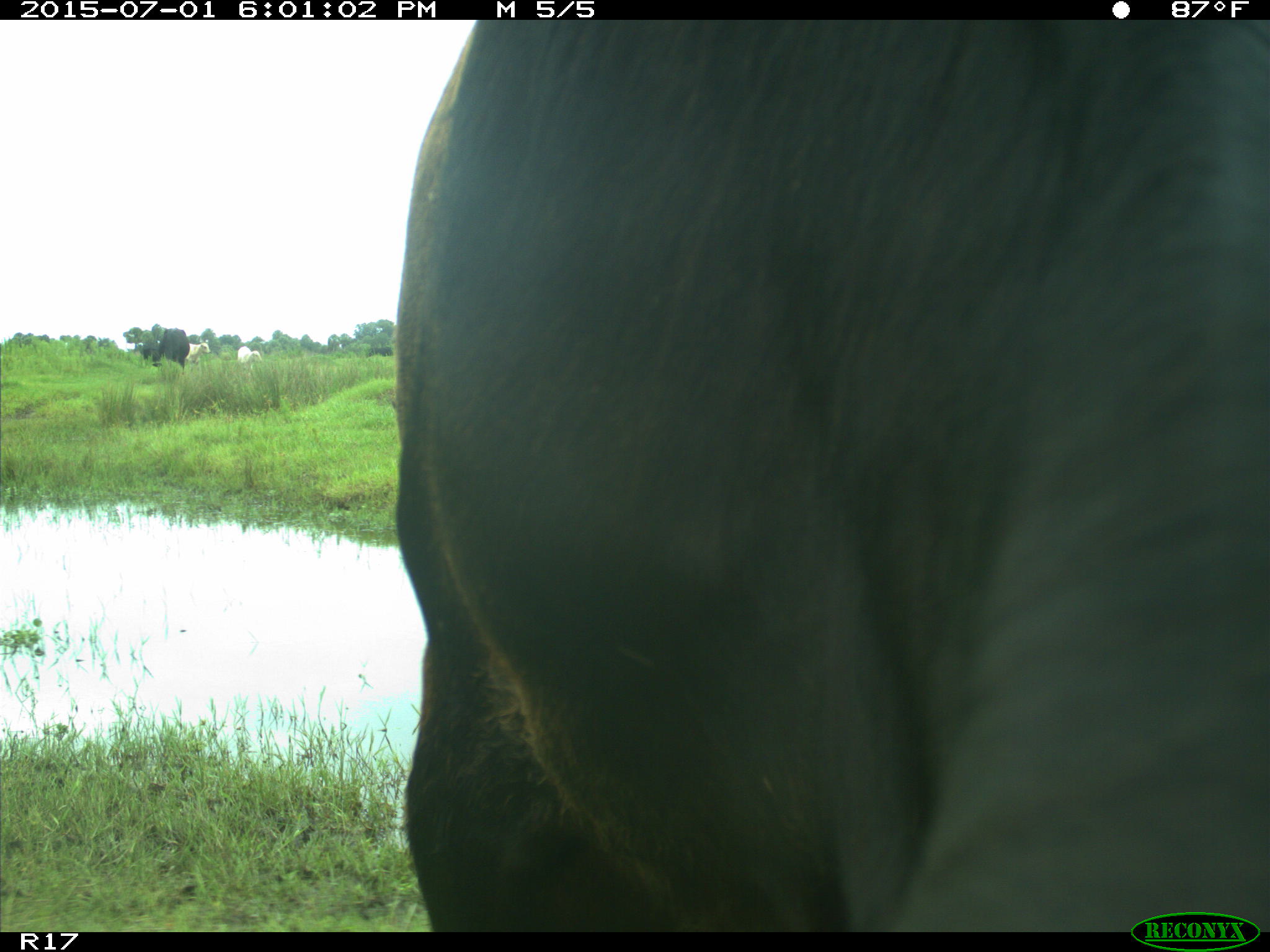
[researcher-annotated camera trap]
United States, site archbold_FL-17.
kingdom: Animalia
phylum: Chordata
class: Mammalia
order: Artiodactyla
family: Bovidae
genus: Bos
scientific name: Bos taurus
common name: domestic cow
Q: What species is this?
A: Bos taurus (domestic cow).